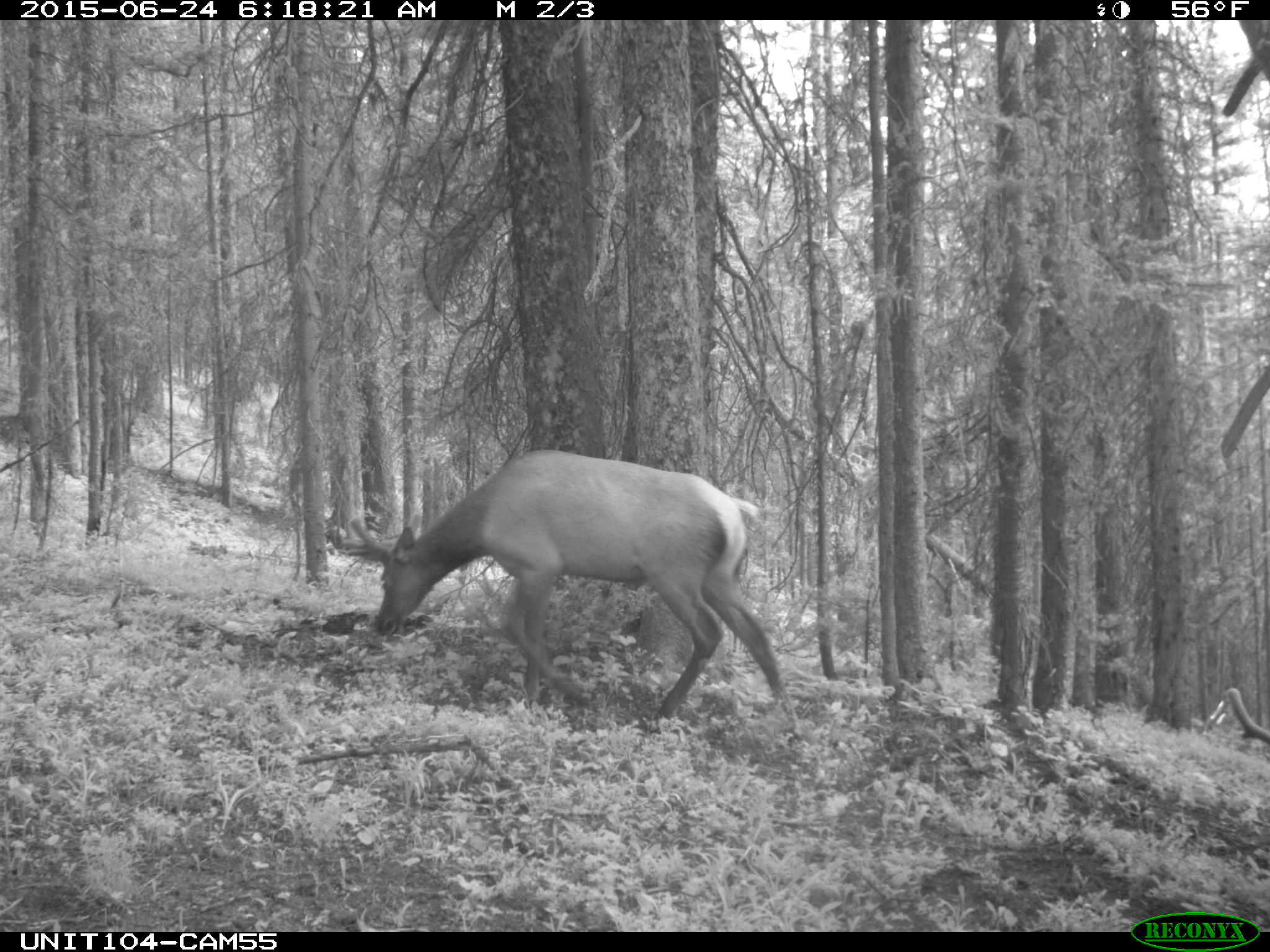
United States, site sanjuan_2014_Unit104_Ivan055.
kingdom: Animalia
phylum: Chordata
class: Mammalia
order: Artiodactyla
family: Cervidae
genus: Cervus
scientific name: Cervus elaphus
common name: red deer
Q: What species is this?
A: Cervus elaphus (red deer).